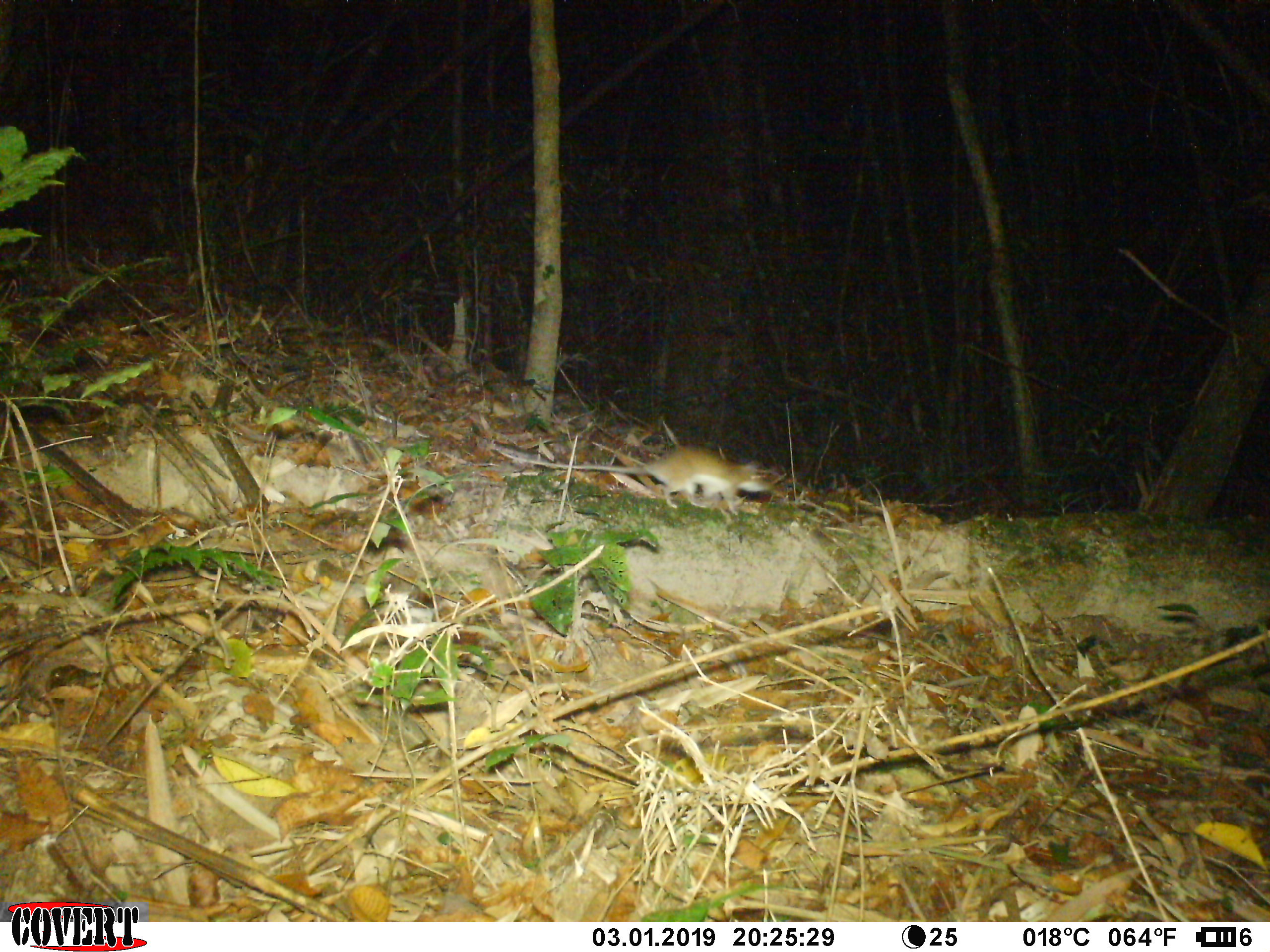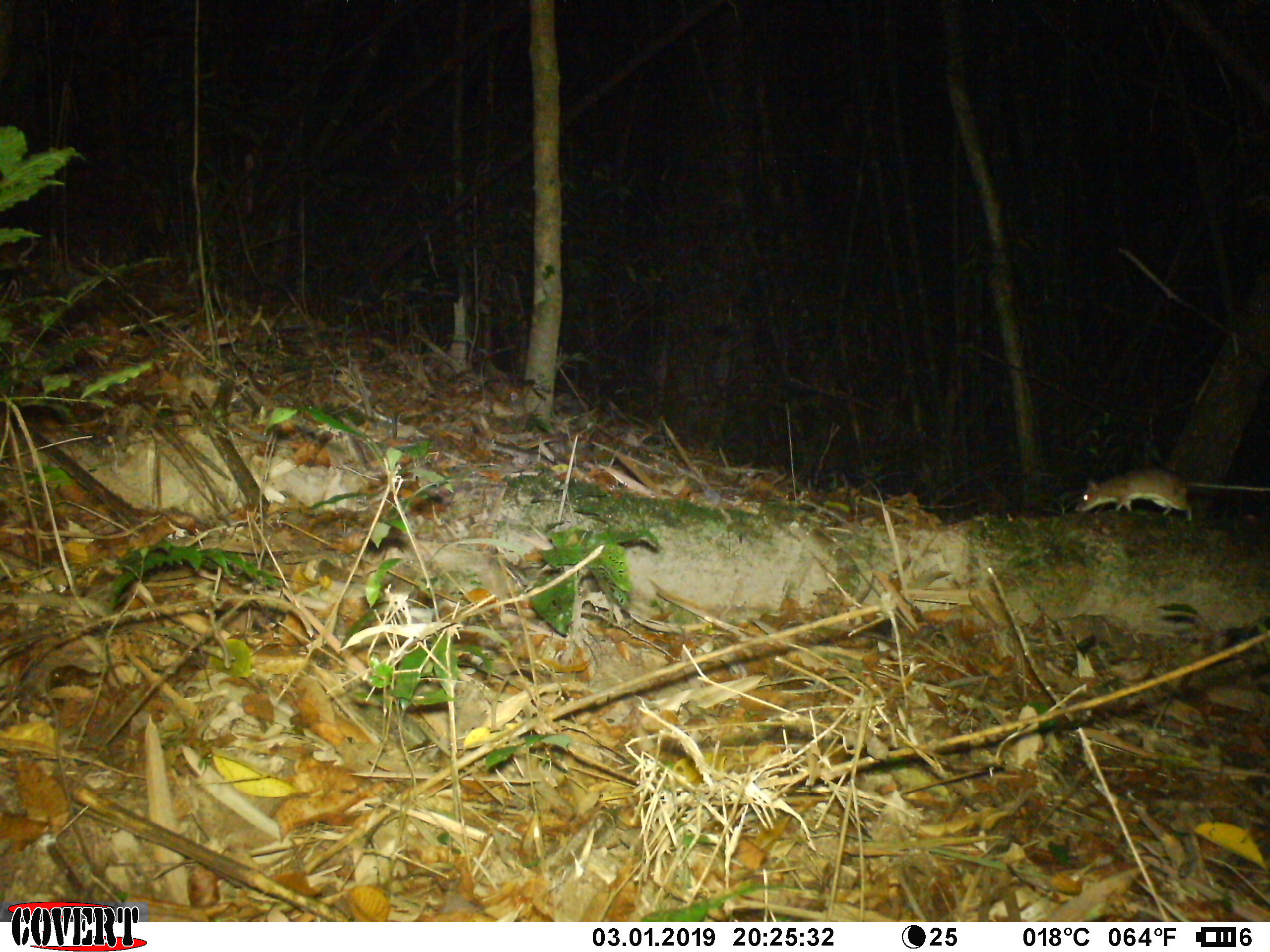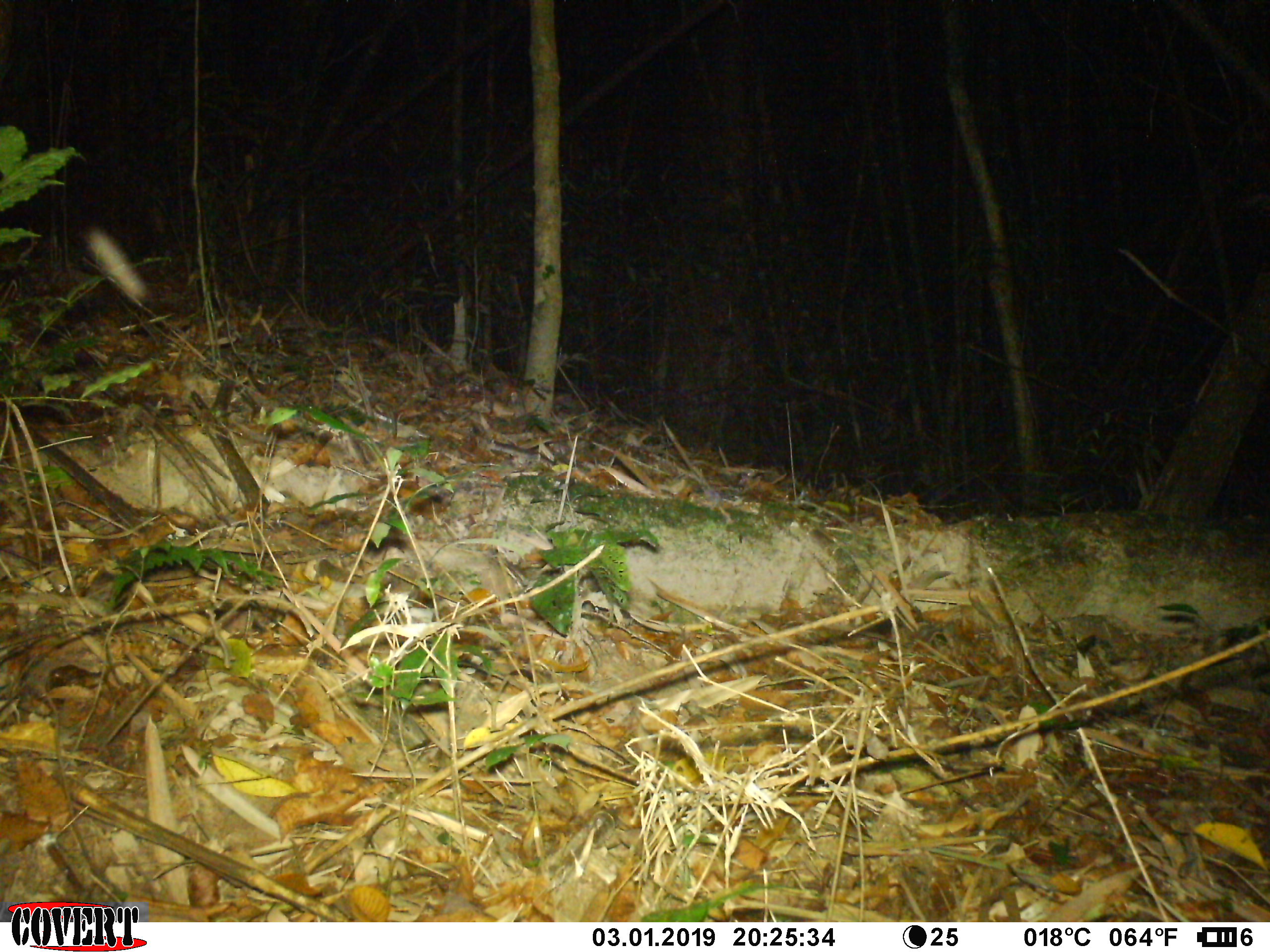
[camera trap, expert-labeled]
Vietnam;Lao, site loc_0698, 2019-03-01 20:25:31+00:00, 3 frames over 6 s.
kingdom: Animalia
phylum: Chordata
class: Mammalia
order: Rodentia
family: Muridae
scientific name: Muridae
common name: old-world mice and rats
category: unidentified murid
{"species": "unidentified murid (old-world mice and rats) (Muridae)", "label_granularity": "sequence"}